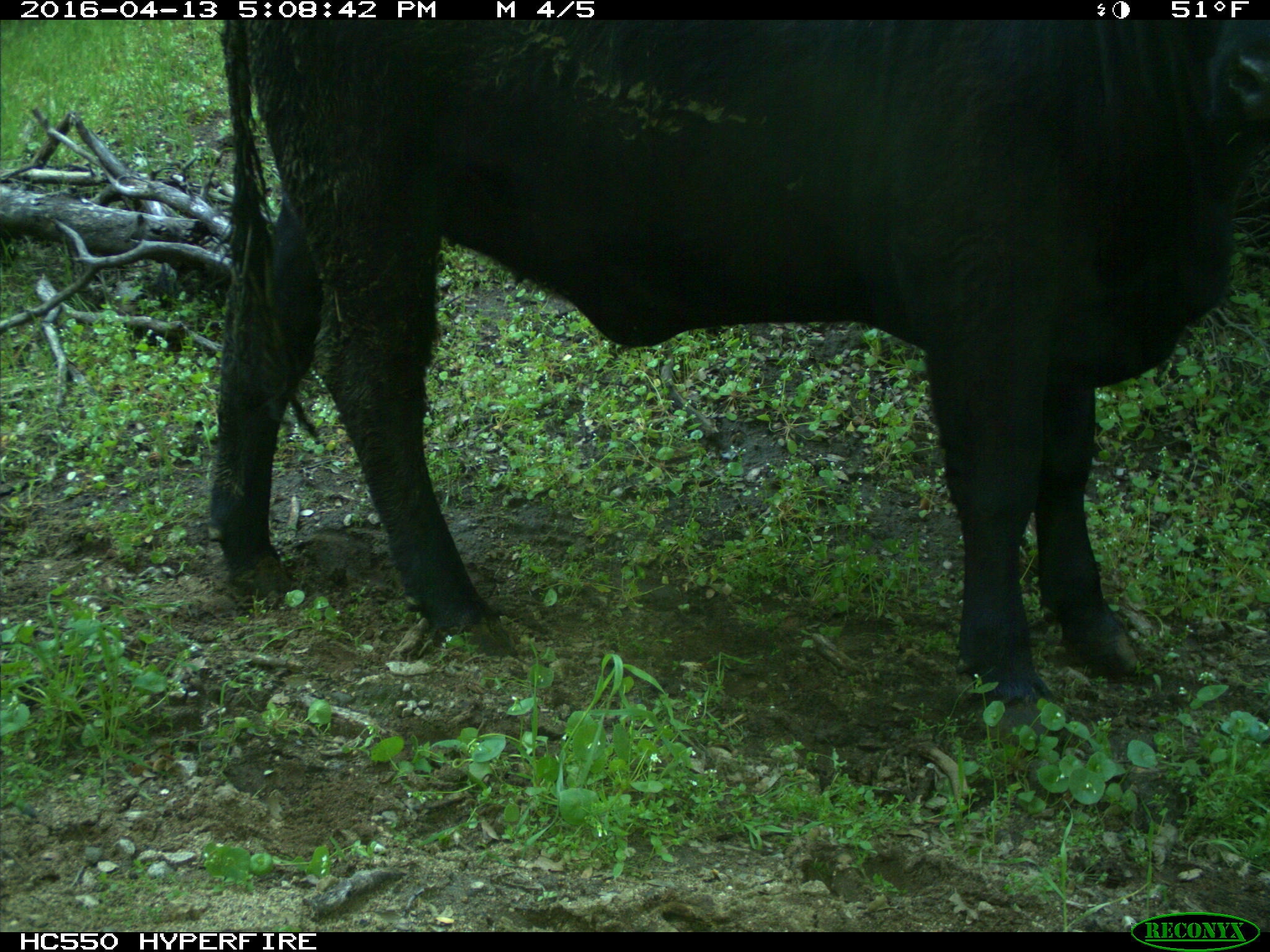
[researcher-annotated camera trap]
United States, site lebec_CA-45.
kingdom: Animalia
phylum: Chordata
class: Mammalia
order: Artiodactyla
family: Bovidae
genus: Bos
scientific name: Bos taurus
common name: domestic cow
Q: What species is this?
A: Bos taurus (domestic cow).